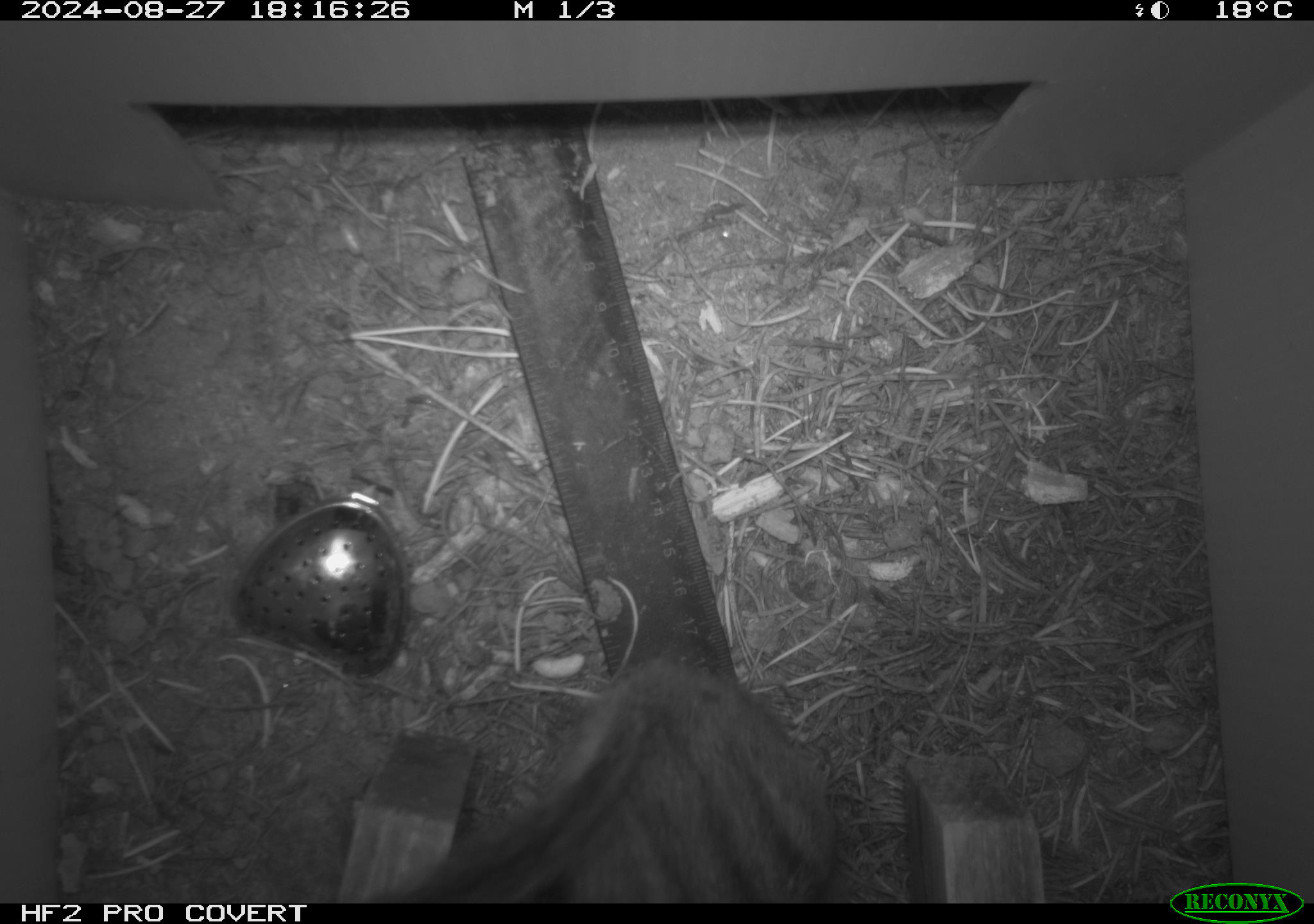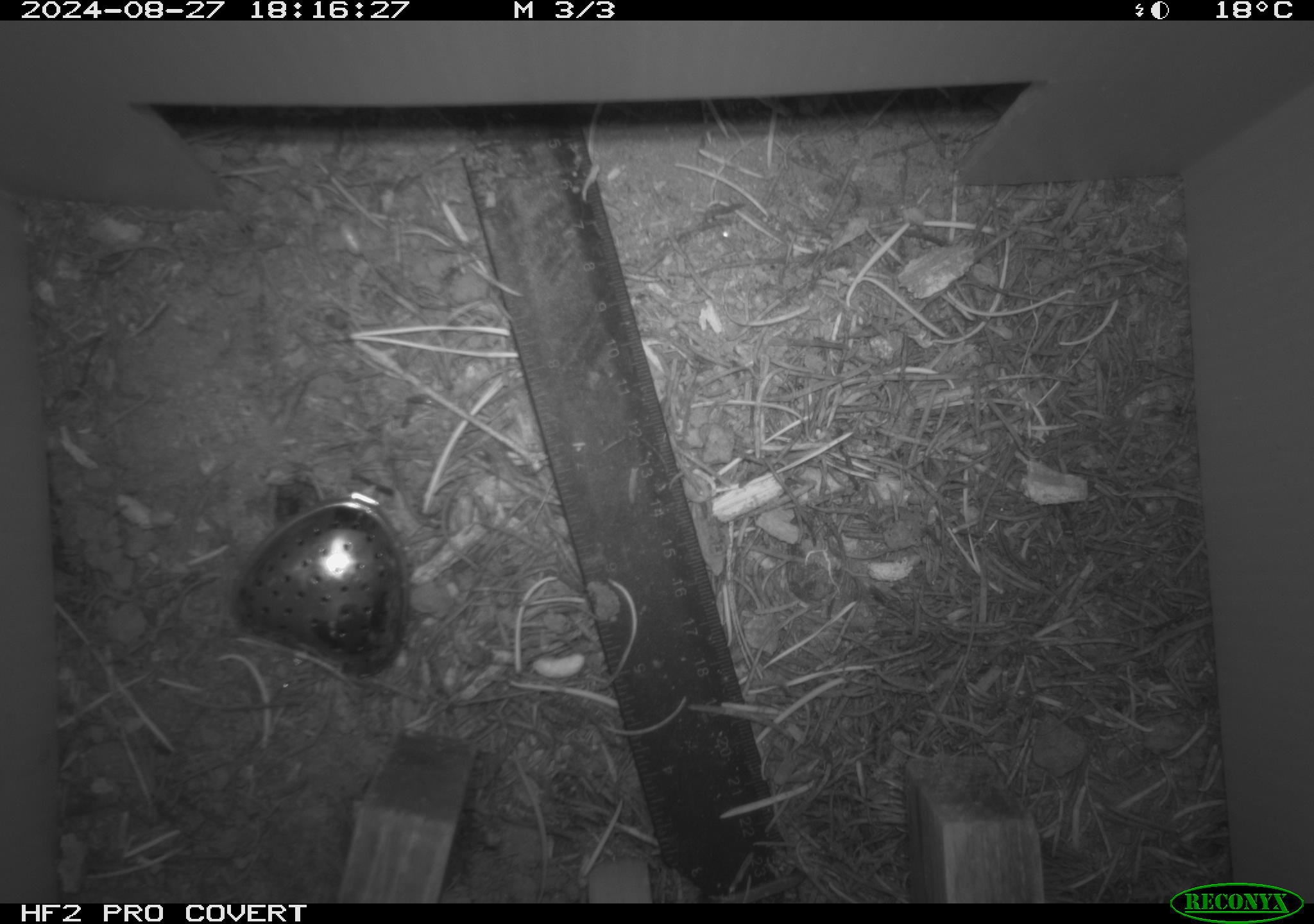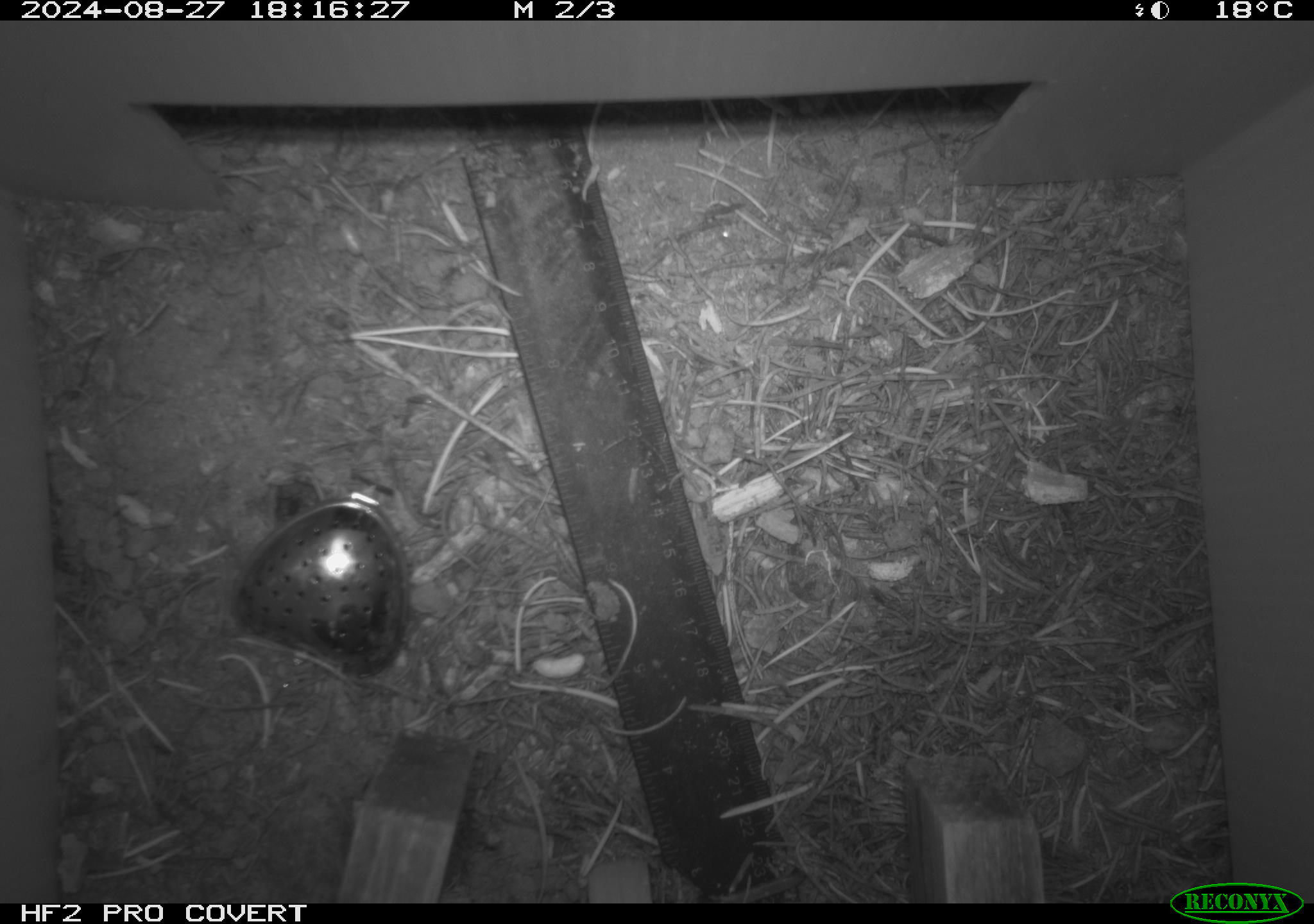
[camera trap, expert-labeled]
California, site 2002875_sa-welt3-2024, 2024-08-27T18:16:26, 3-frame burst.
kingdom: Animalia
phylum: Chordata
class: Mammalia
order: Rodentia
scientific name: Rodentia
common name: rodent